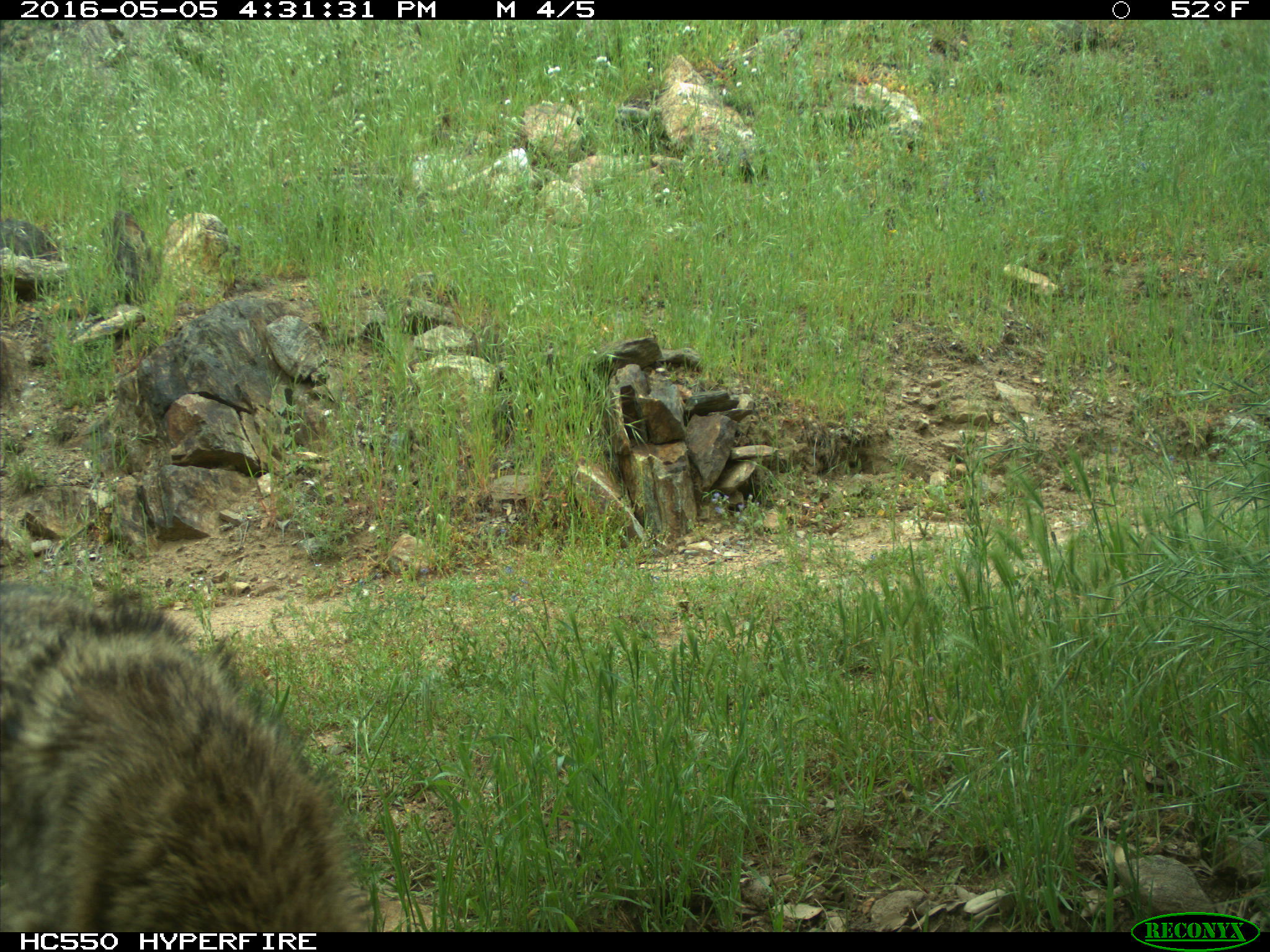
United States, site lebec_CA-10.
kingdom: Animalia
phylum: Chordata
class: Mammalia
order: Carnivora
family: Canidae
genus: Canis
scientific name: Canis latrans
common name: coyote